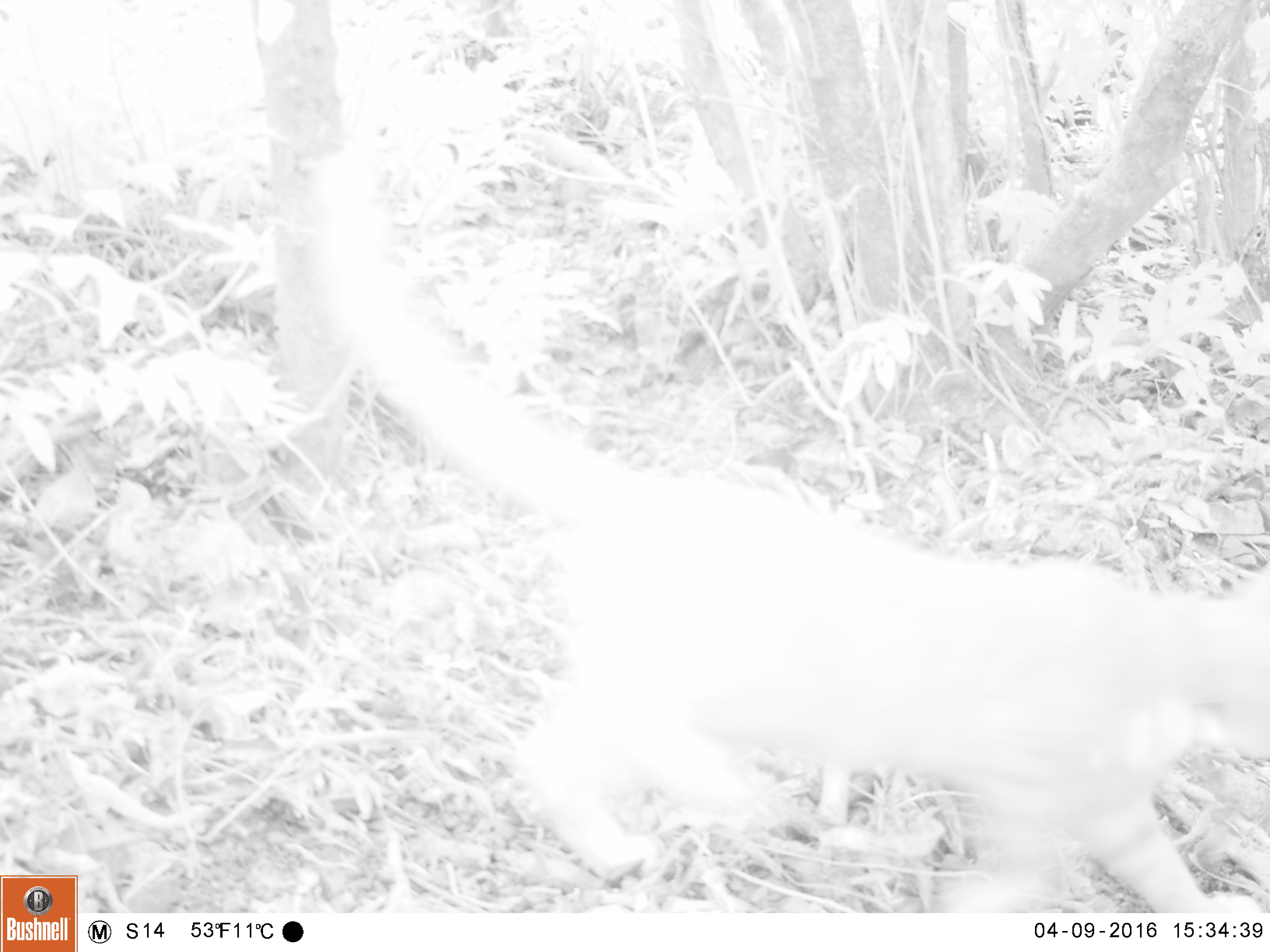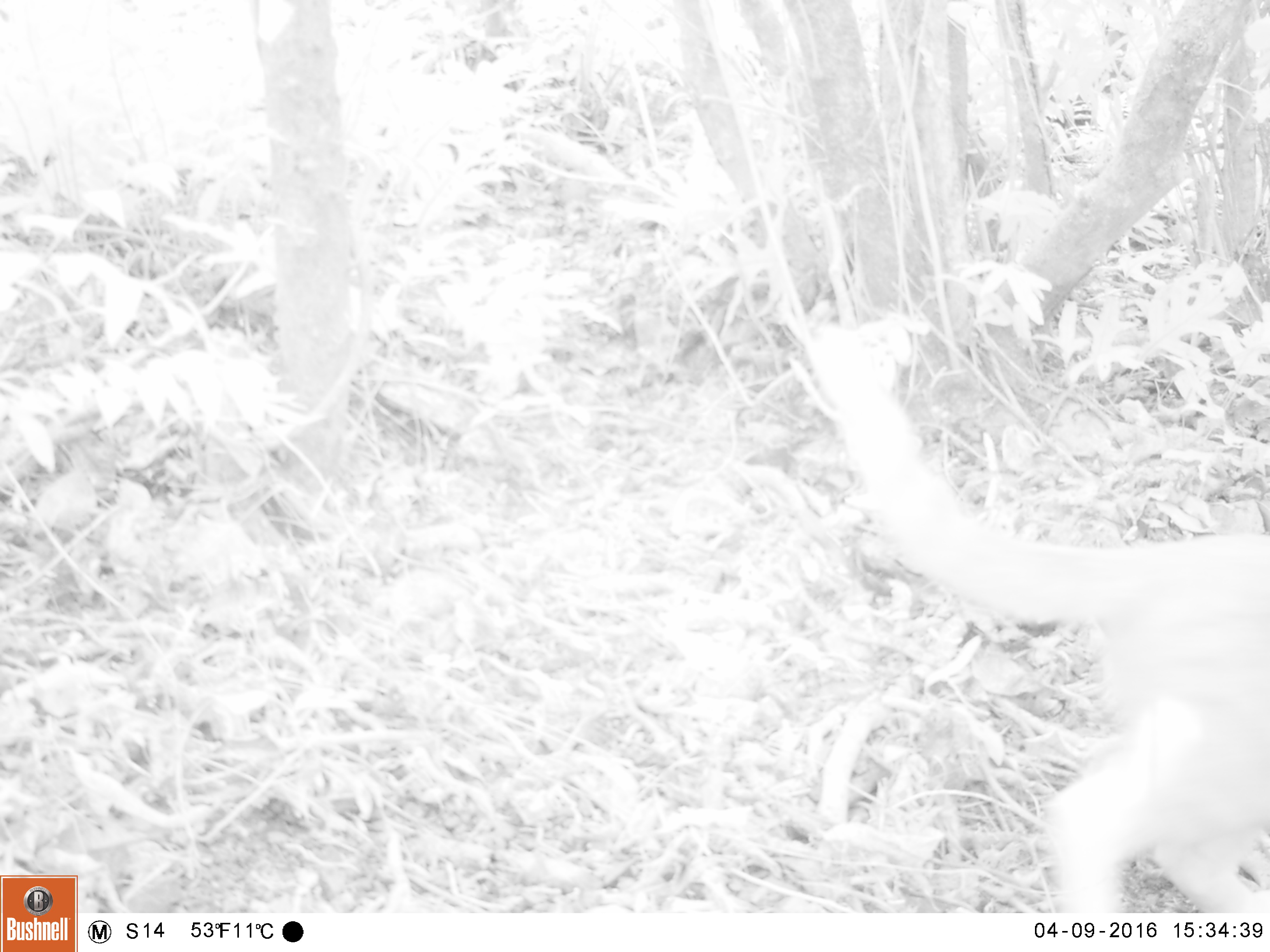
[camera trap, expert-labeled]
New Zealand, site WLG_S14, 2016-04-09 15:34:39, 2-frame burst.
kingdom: Animalia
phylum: Chordata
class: Mammalia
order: Carnivora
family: Felidae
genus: Felis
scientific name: Felis catus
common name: domestic cat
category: cat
Cat (domestic cat) (Felis catus).